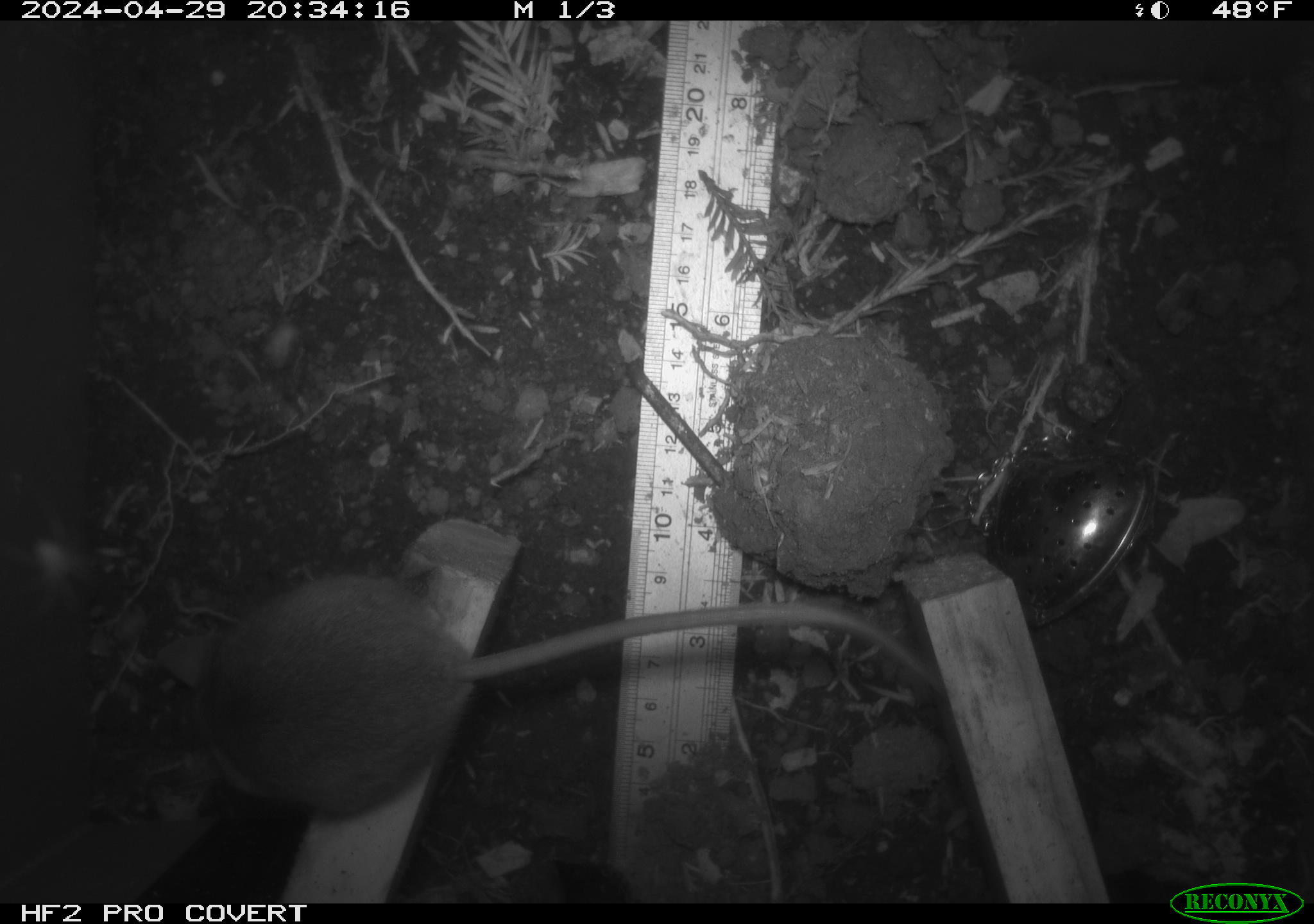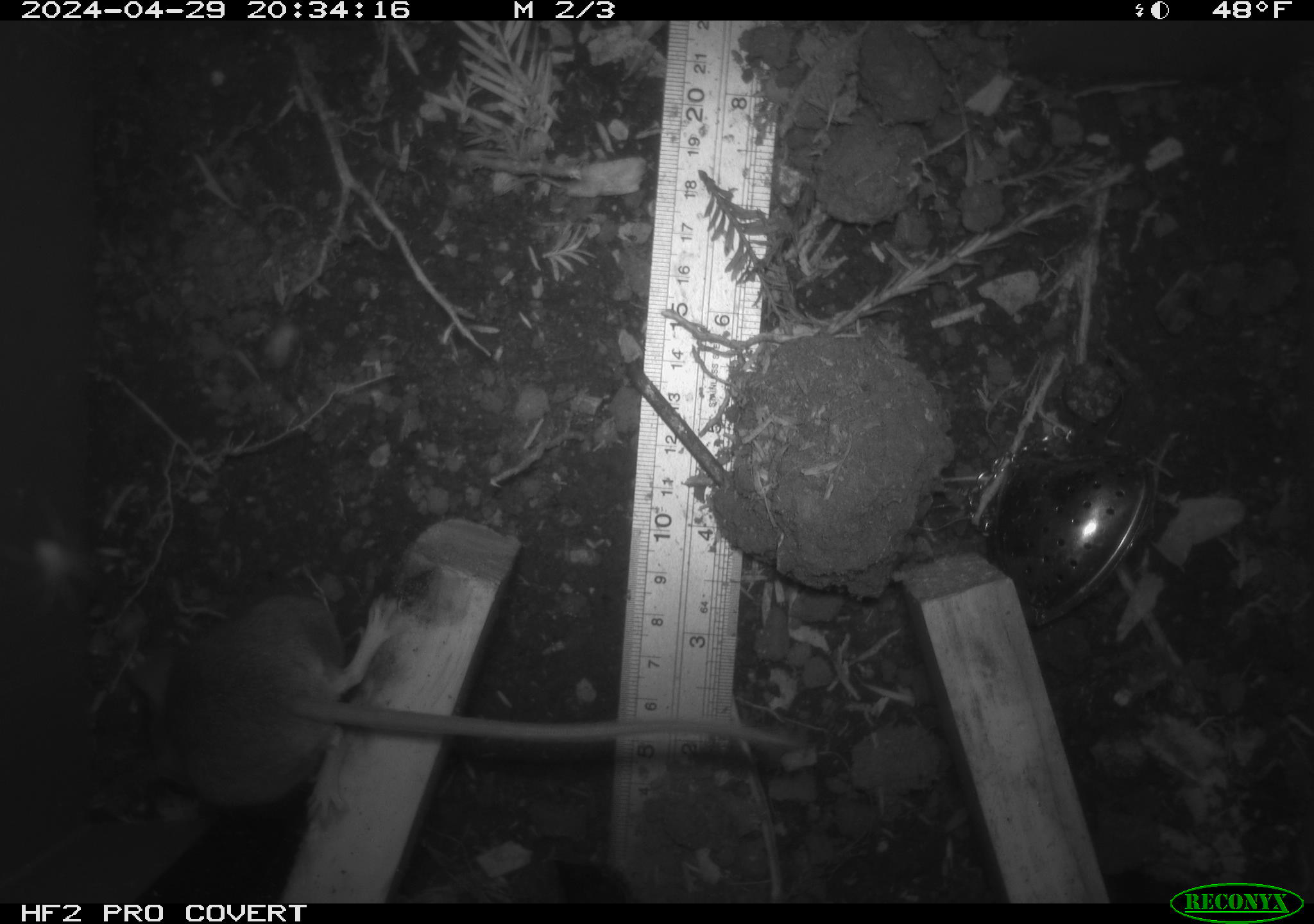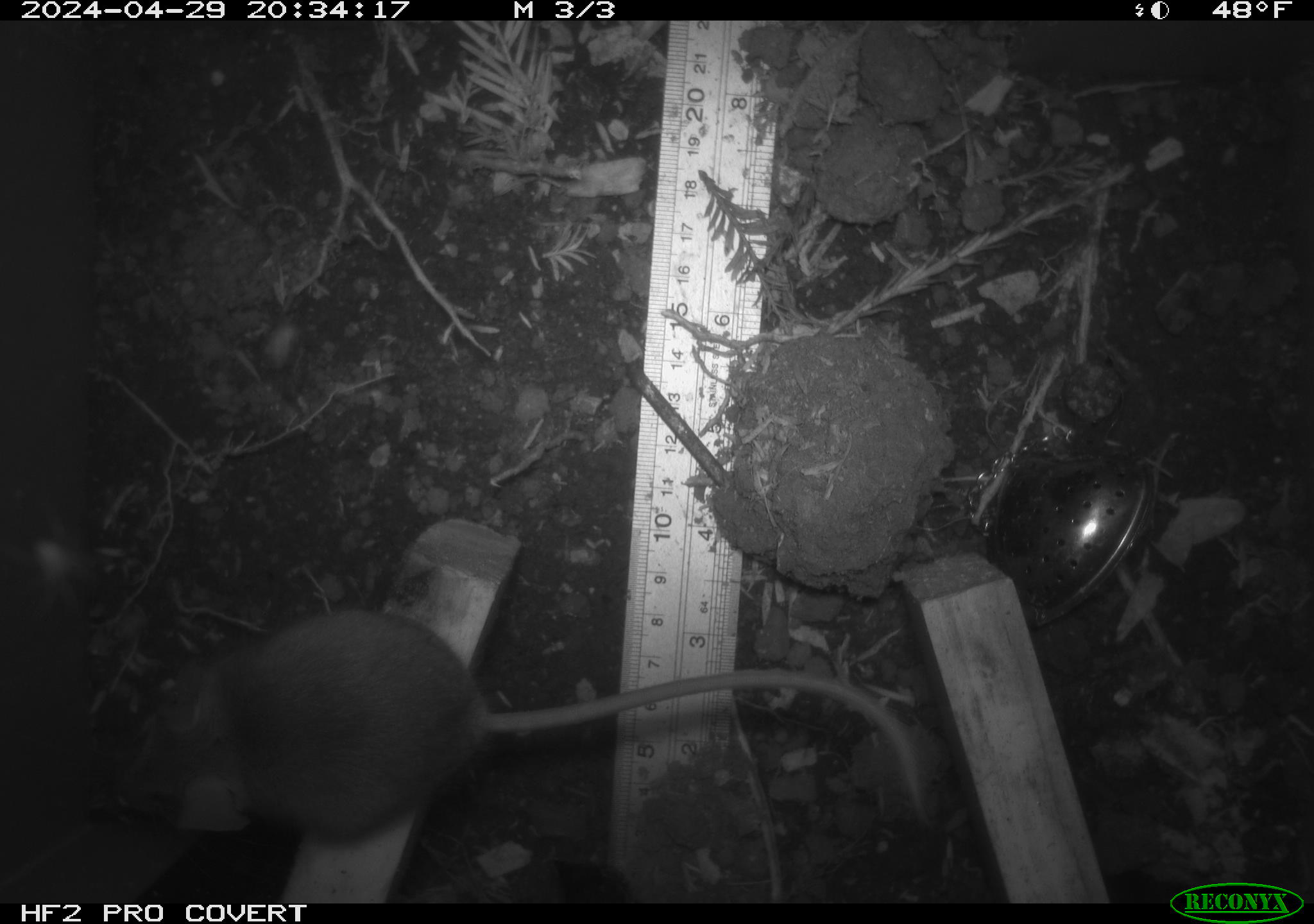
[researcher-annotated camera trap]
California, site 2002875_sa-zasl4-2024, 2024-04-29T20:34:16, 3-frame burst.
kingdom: Animalia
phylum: Chordata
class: Mammalia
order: Rodentia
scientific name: Rodentia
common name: rodent